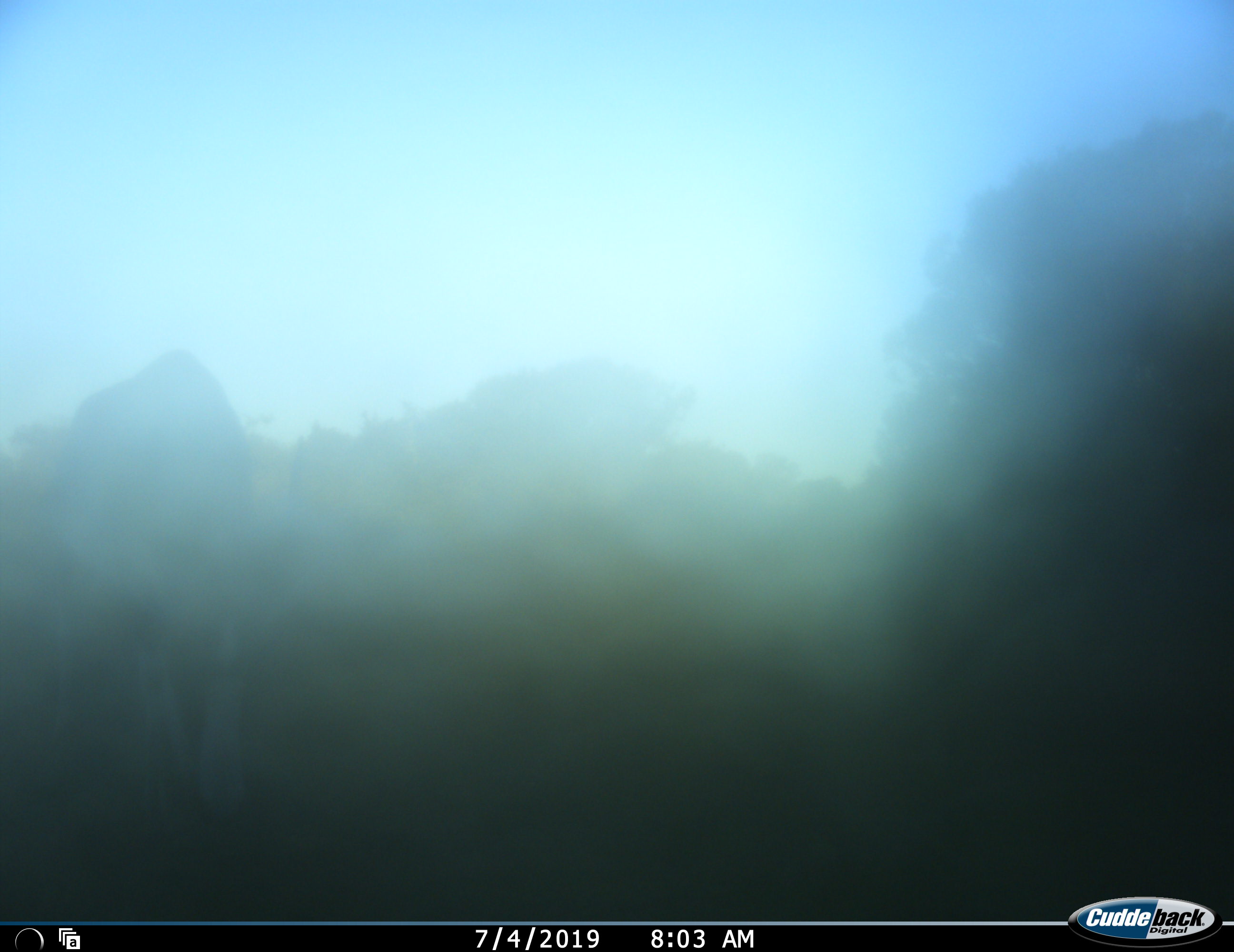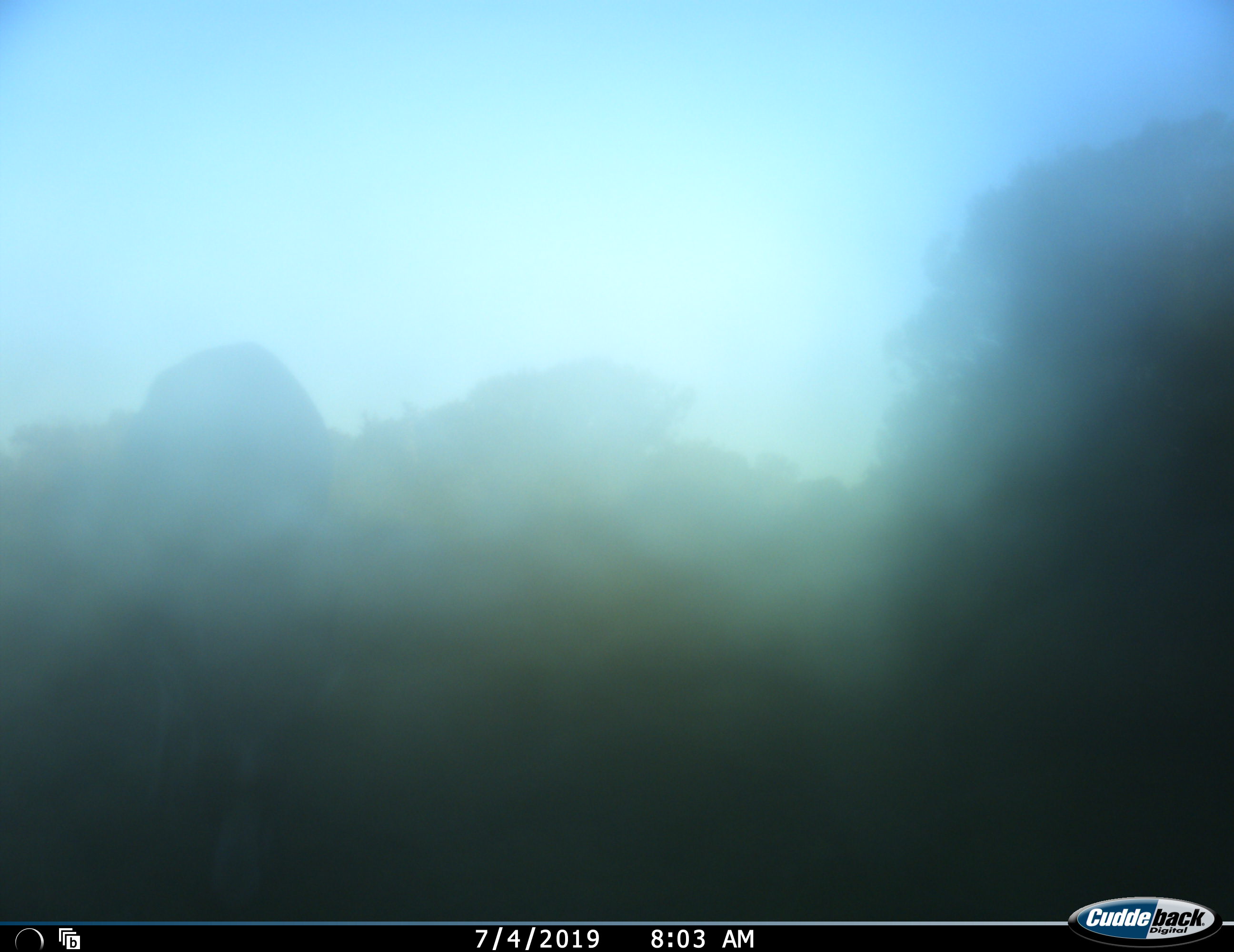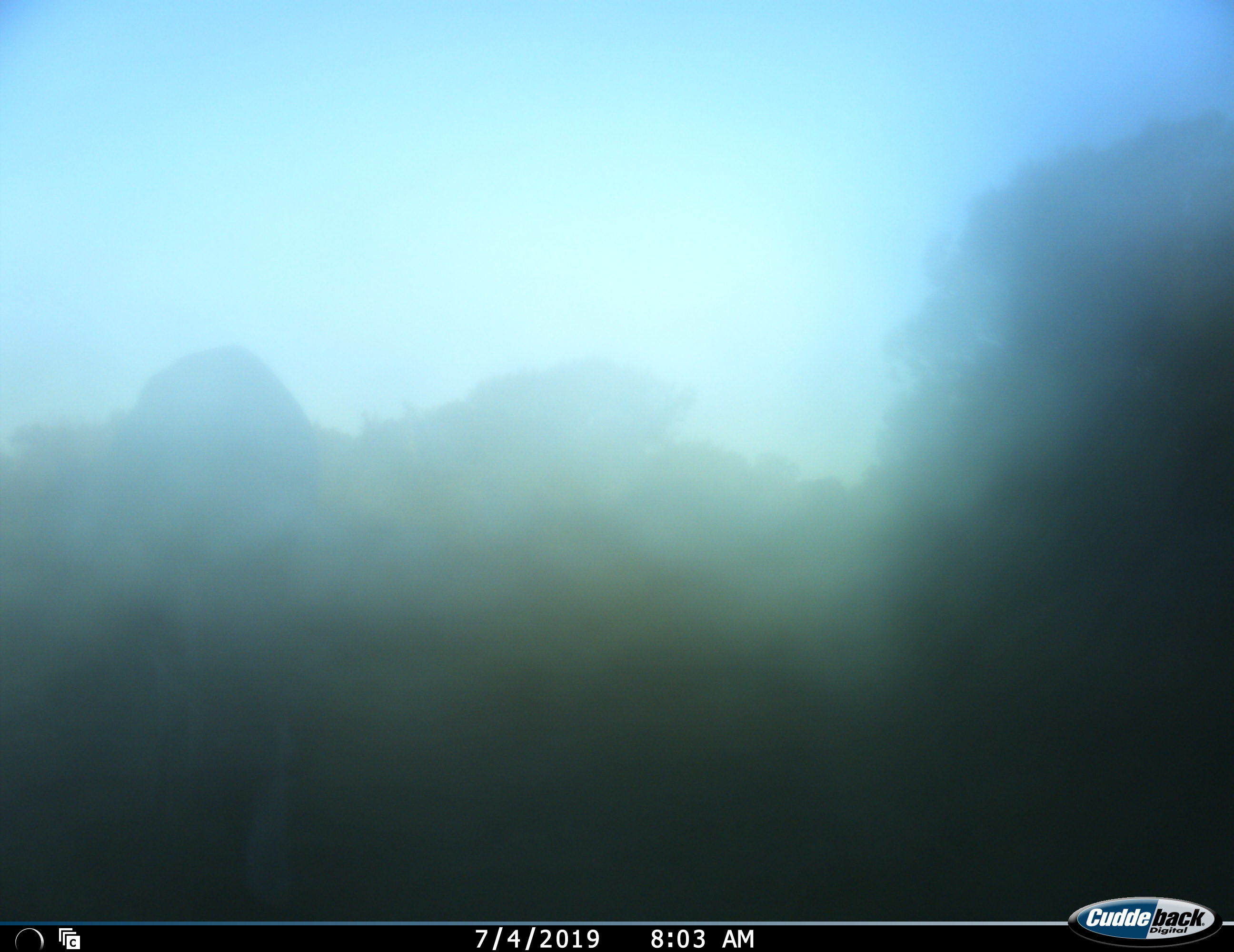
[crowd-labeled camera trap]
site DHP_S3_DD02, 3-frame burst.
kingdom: Animalia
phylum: Chordata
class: Mammalia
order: Artiodactyla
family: Bovidae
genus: Damaliscus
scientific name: Damaliscus pygargus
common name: bontebok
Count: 1.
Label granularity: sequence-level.